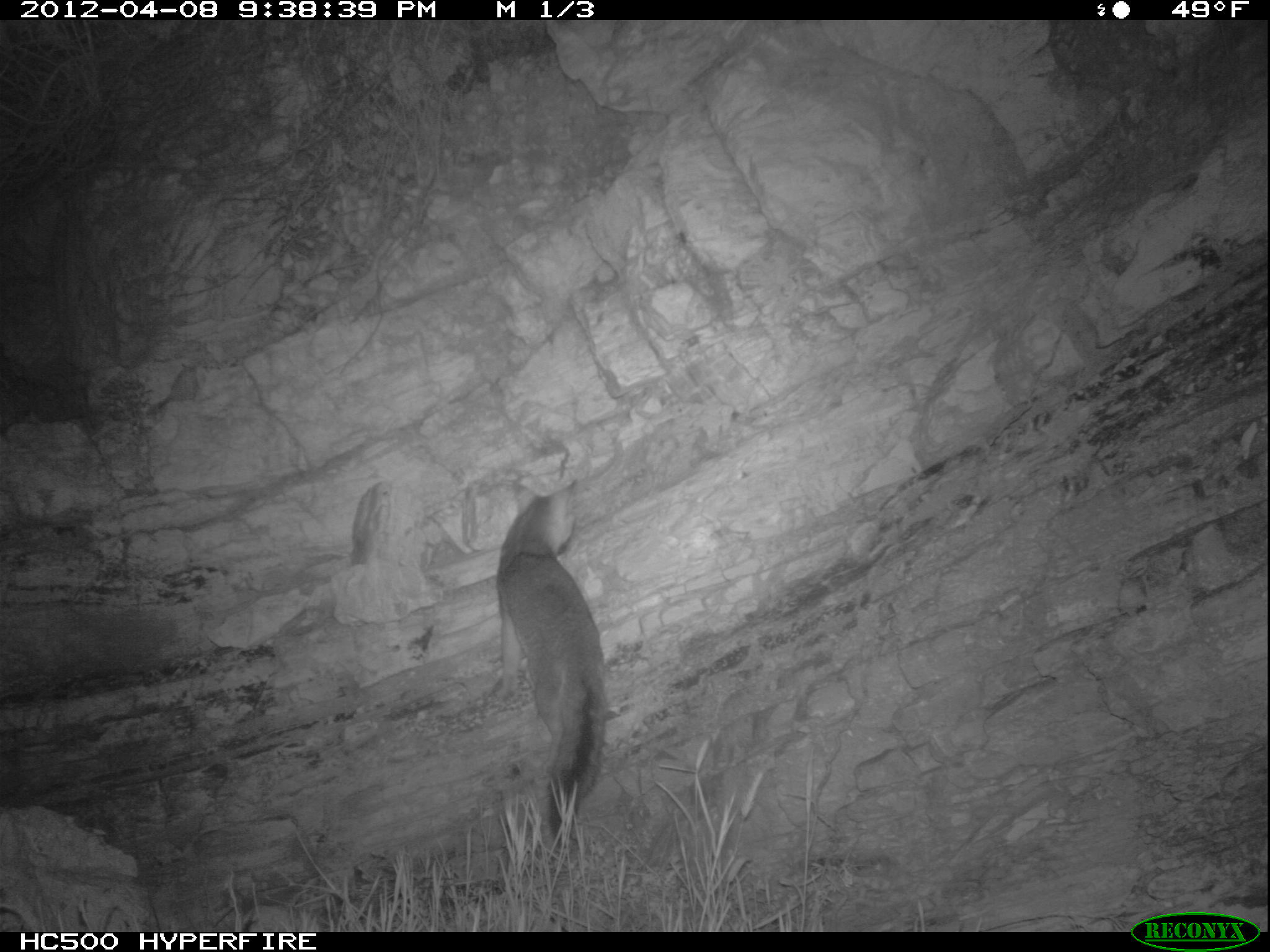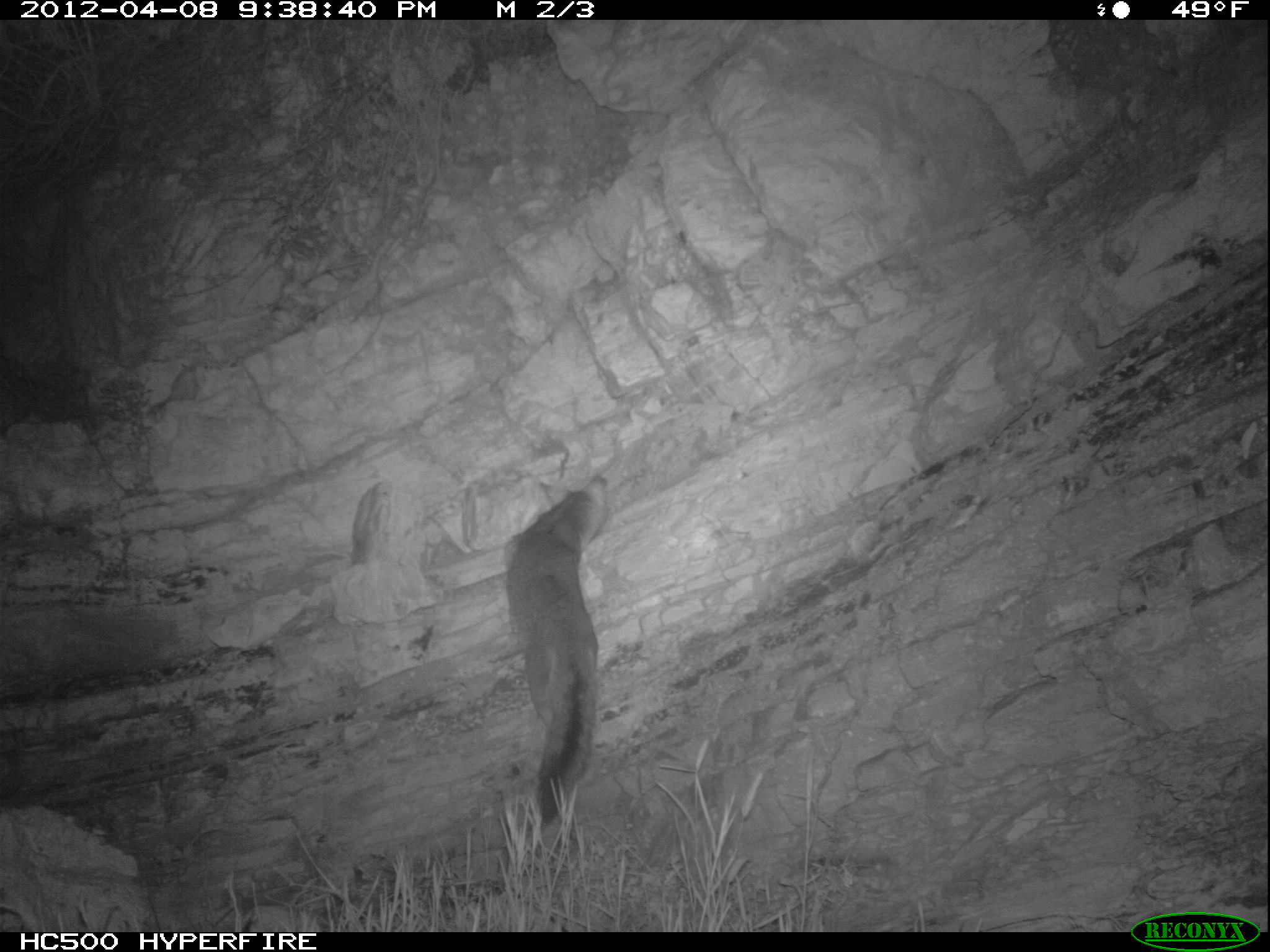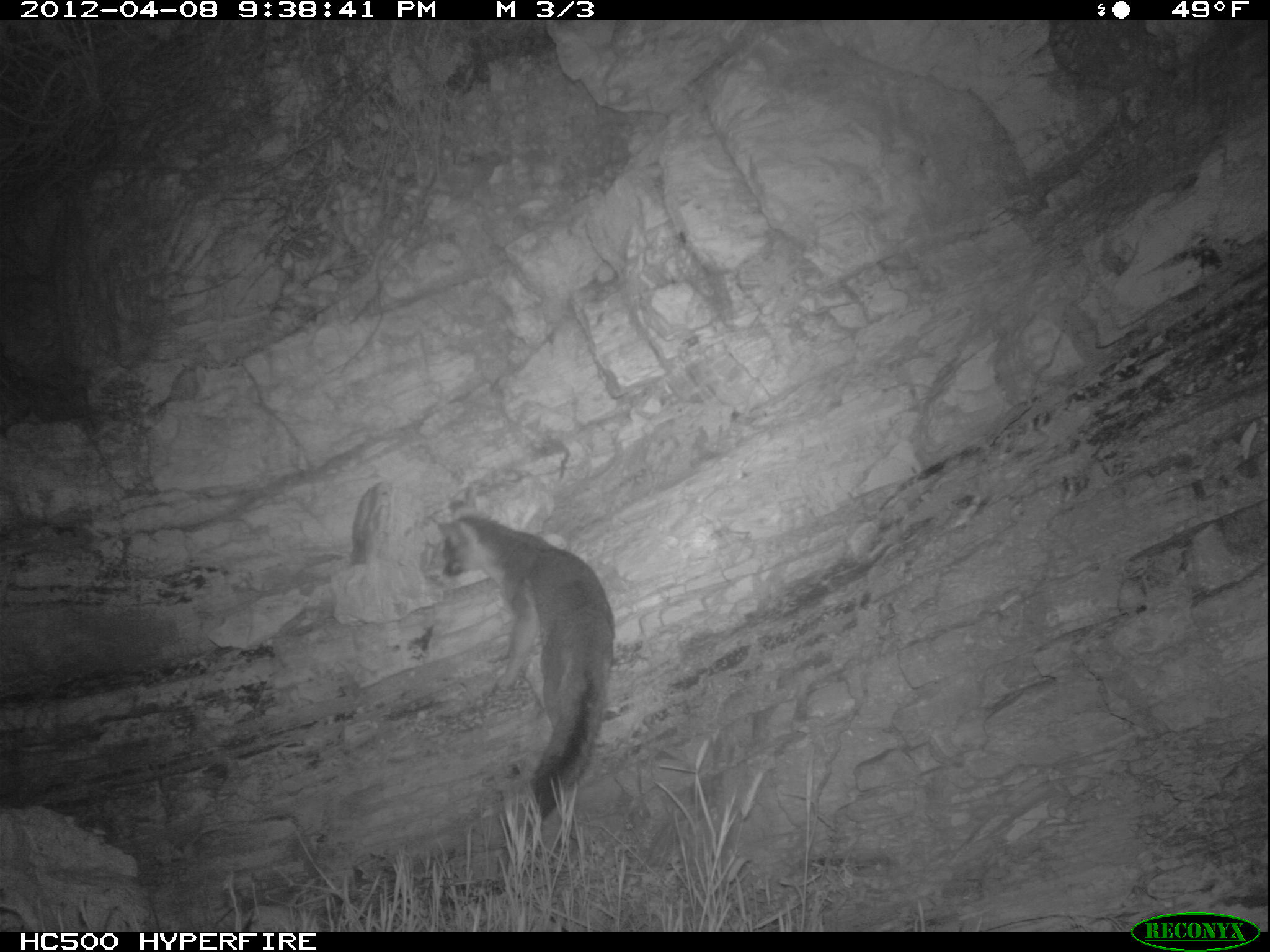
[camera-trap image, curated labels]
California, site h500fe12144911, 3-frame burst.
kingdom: Animalia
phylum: Chordata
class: Mammalia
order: Carnivora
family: Canidae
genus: Urocyon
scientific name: Urocyon littoralis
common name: island fox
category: fox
Fox (island fox) (Urocyon littoralis).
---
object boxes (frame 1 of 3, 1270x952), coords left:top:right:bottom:
fox: 497:473:611:871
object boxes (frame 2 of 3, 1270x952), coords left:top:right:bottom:
fox: 502:470:610:825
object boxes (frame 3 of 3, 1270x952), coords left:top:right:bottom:
fox: 427:496:615:821